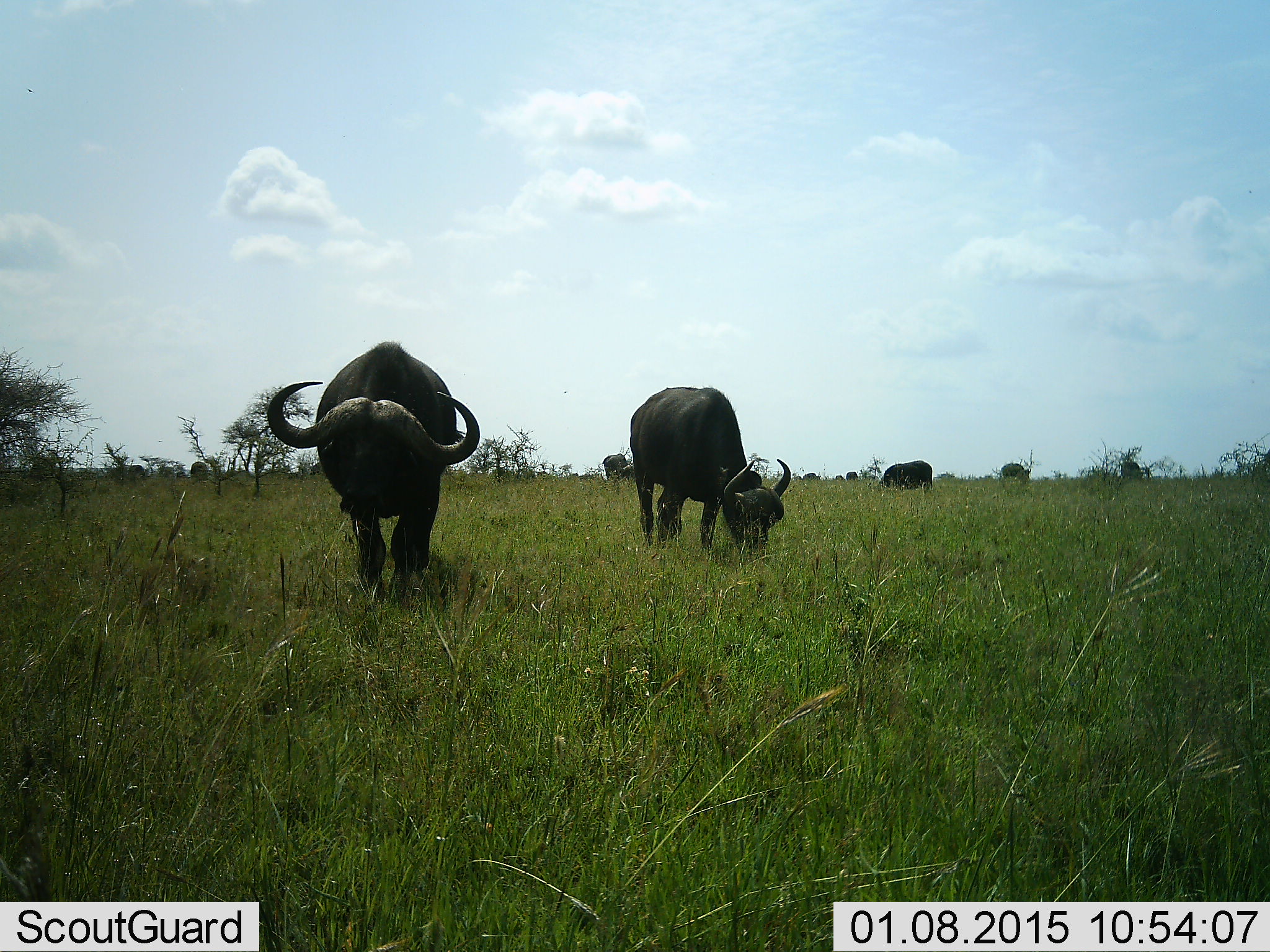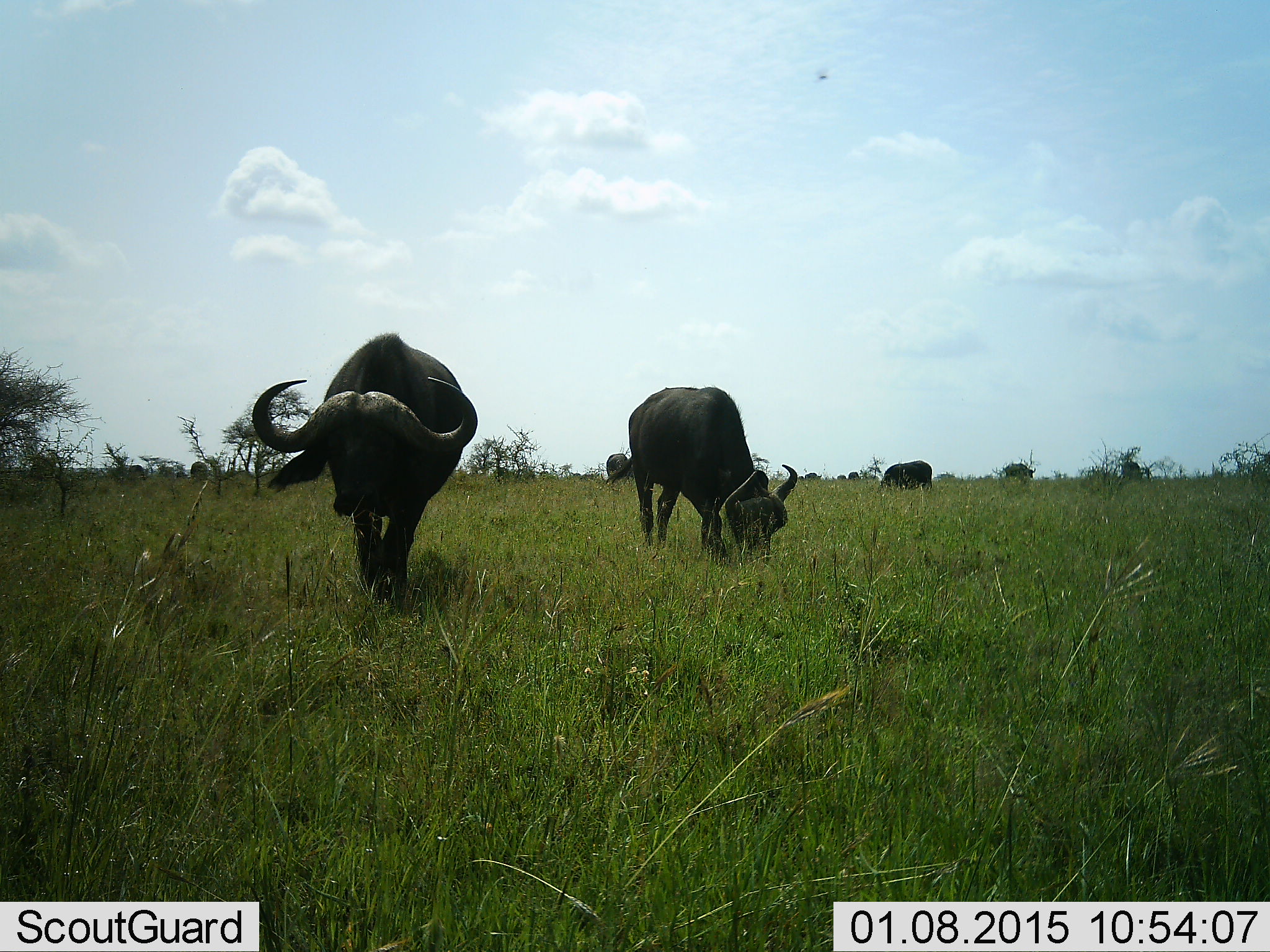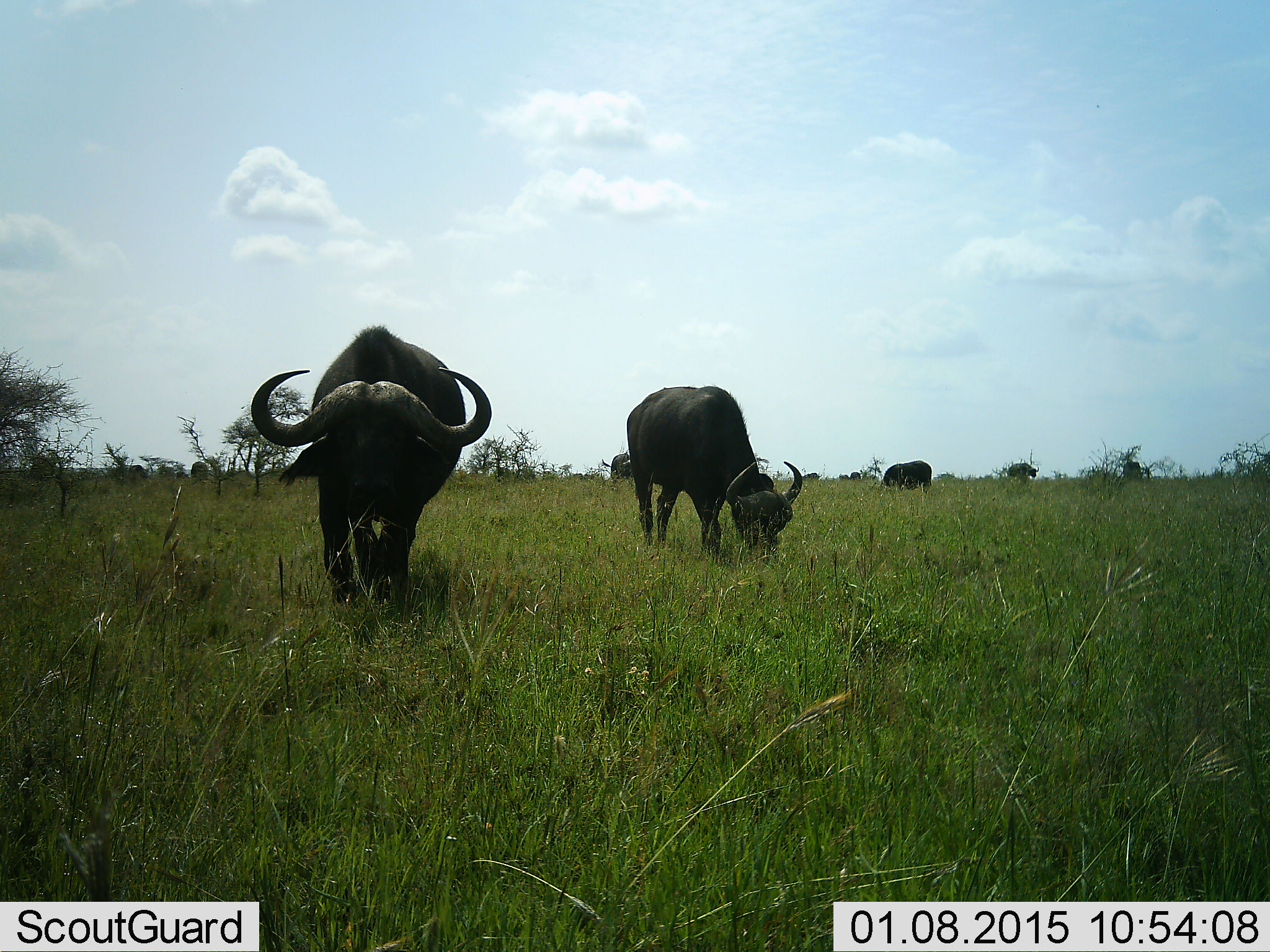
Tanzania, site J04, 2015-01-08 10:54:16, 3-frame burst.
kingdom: Animalia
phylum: Chordata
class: Mammalia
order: Artiodactyla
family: Bovidae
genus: Syncerus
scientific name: Syncerus caffer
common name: cape buffalo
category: buffalo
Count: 5.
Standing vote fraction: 8%.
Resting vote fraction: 0%.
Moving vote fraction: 67%.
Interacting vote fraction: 0%.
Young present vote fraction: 0%.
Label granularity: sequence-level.